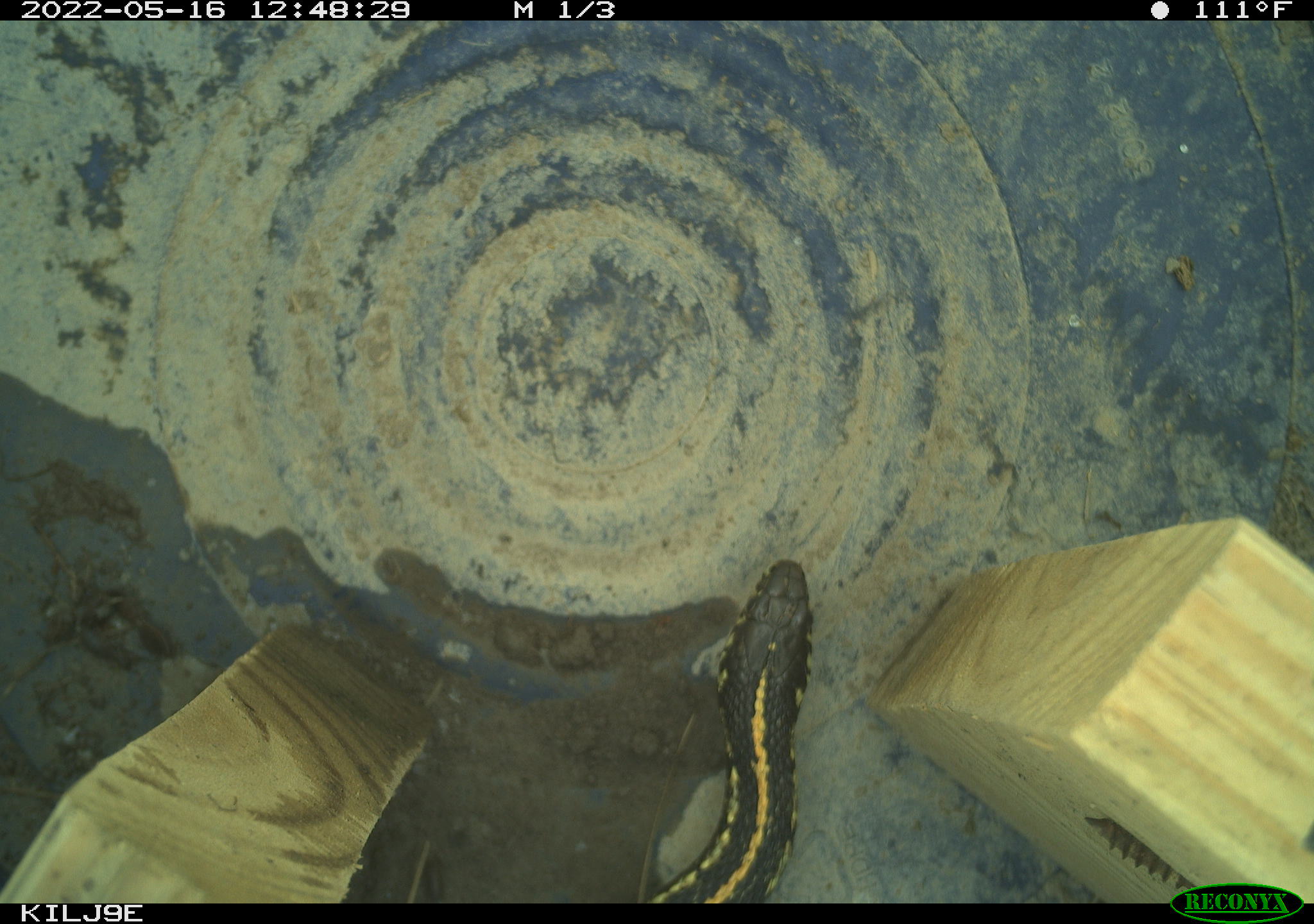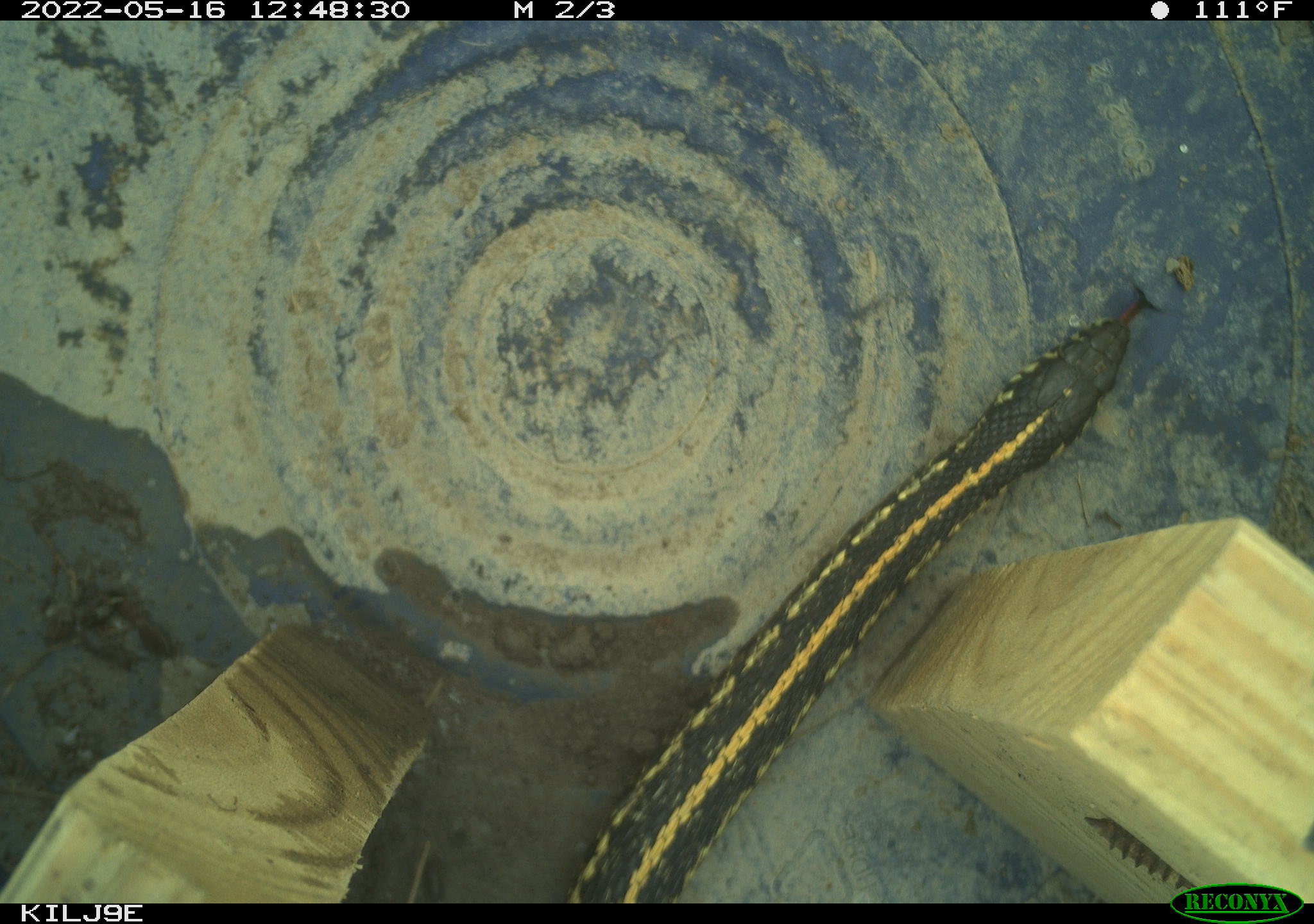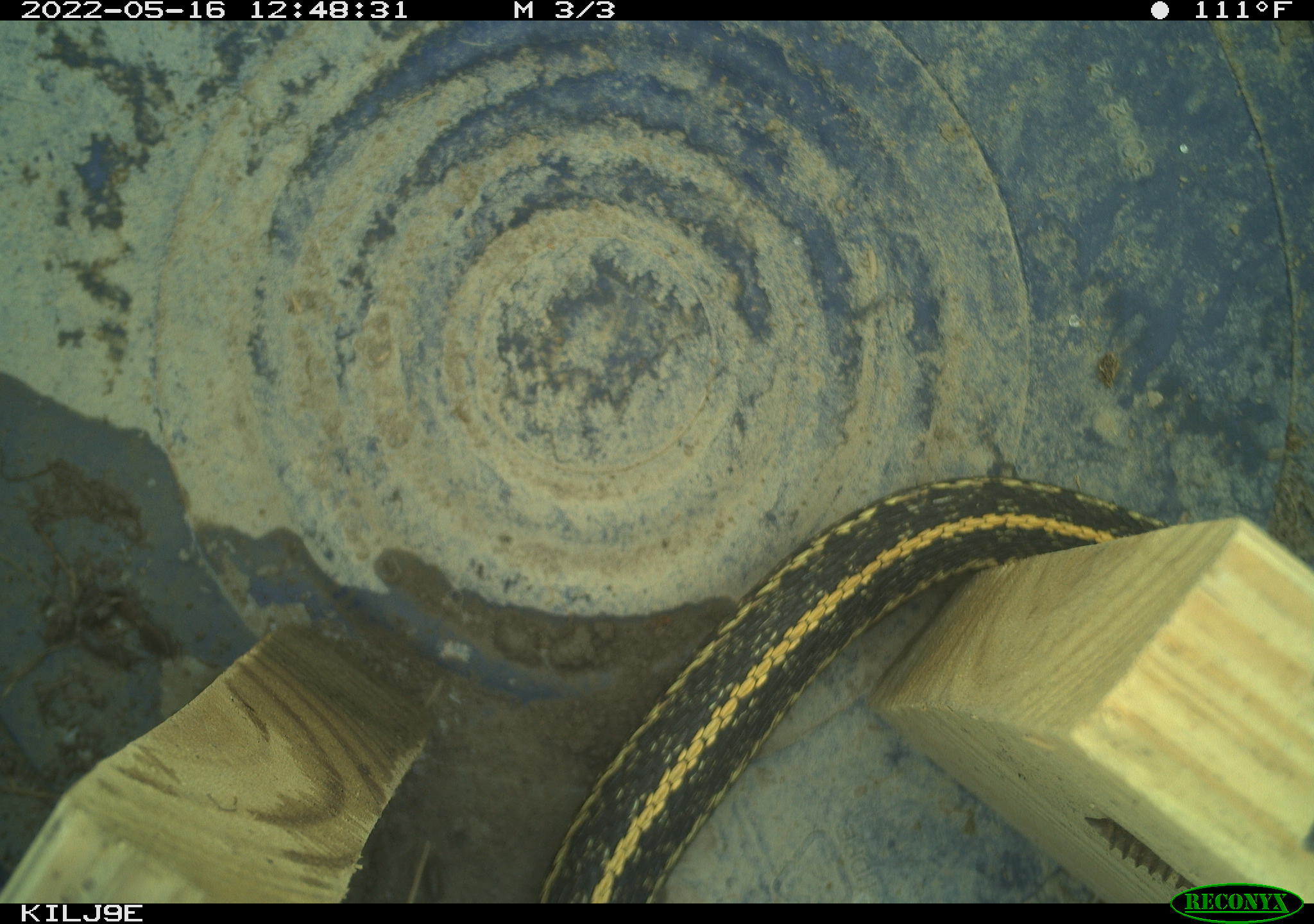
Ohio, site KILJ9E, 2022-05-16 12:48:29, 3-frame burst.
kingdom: Animalia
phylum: Chordata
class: Reptilia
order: Squamata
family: Colubridae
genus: Thamnophis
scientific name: Thamnophis radix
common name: plains gartersnake